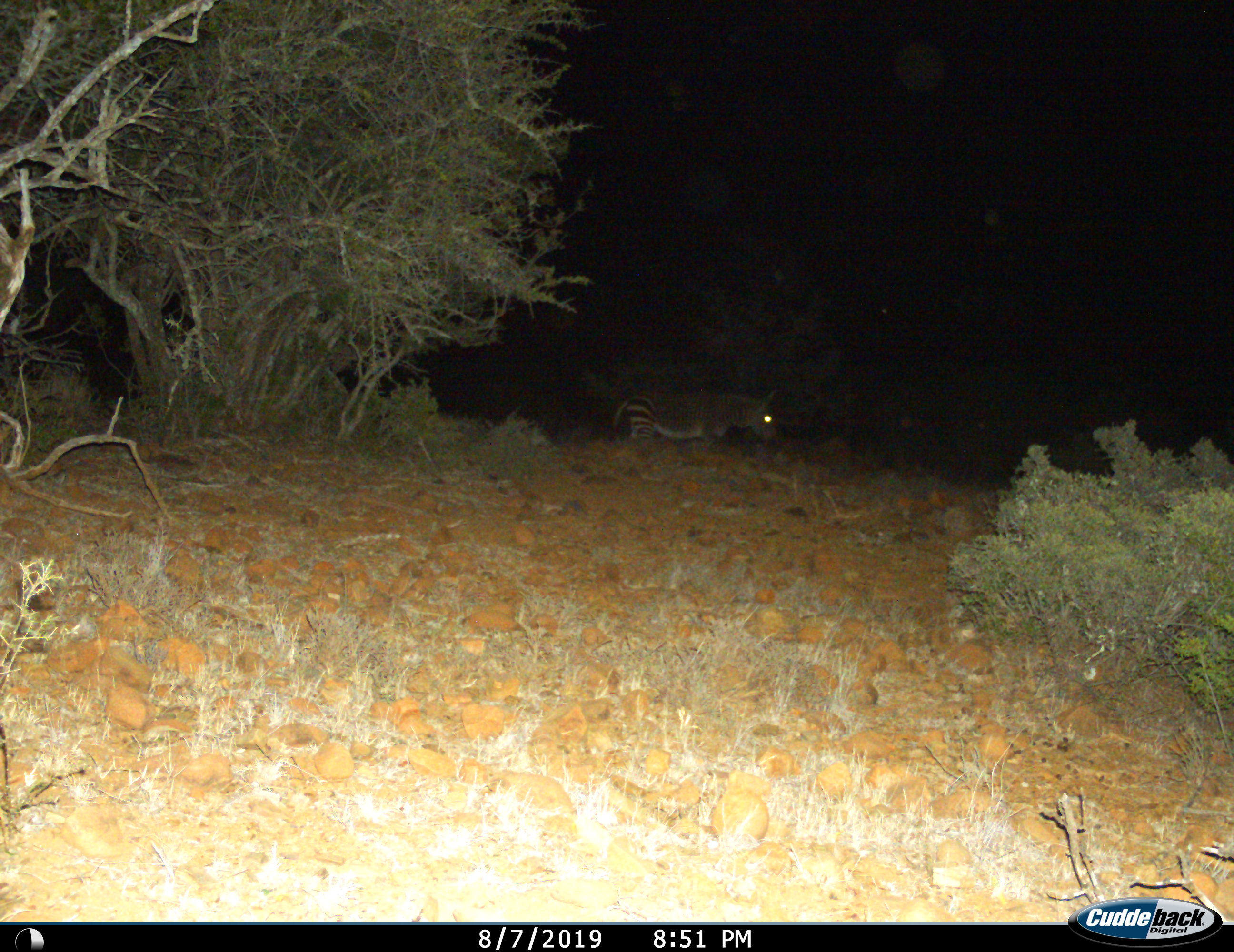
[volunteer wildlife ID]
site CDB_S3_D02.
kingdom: Animalia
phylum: Chordata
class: Mammalia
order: Perissodactyla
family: Equidae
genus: Equus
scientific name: Equus zebra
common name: mountain zebra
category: zebramountain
Zebramountain (mountain zebra) (Equus zebra), count 1. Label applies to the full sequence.